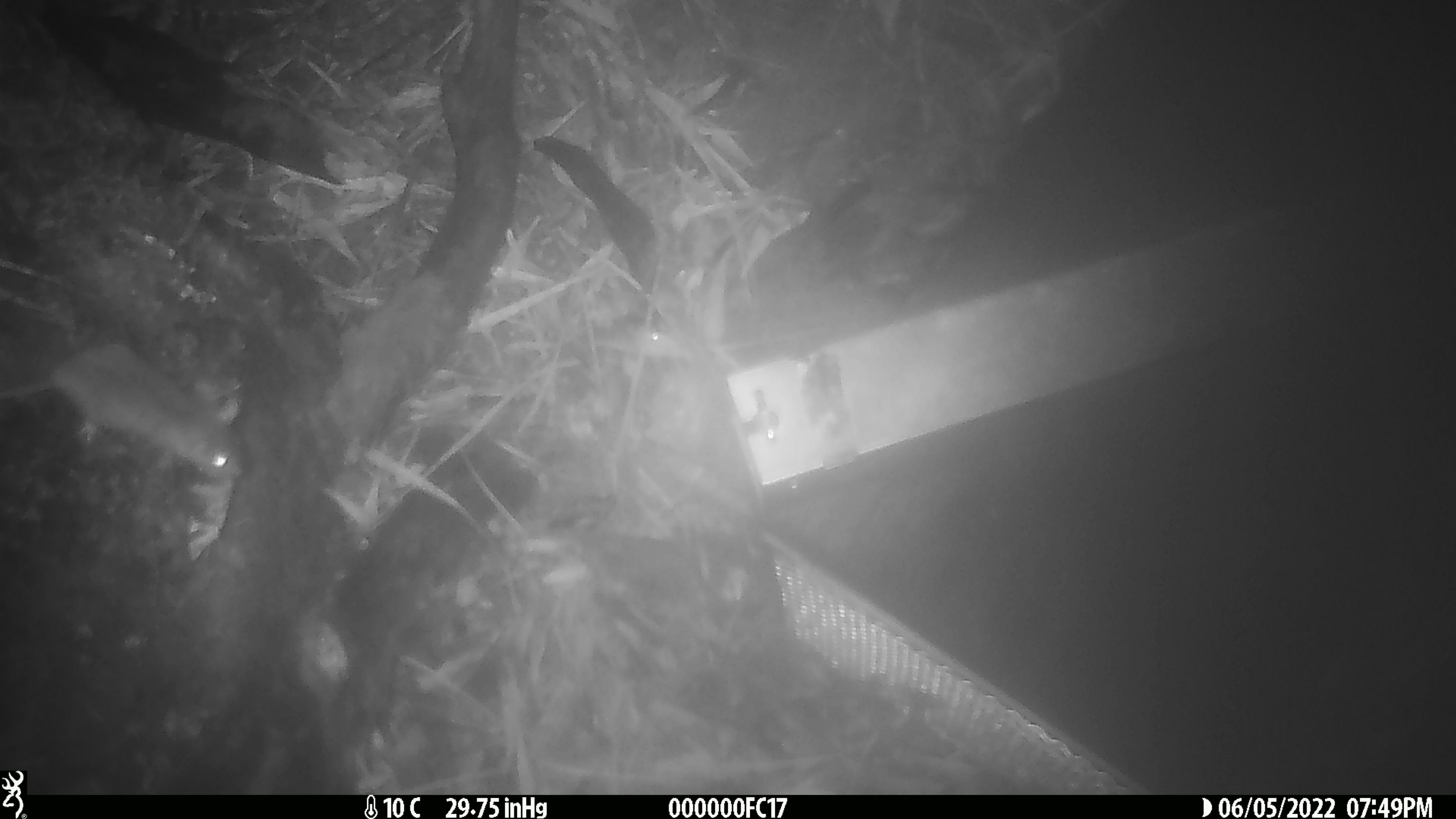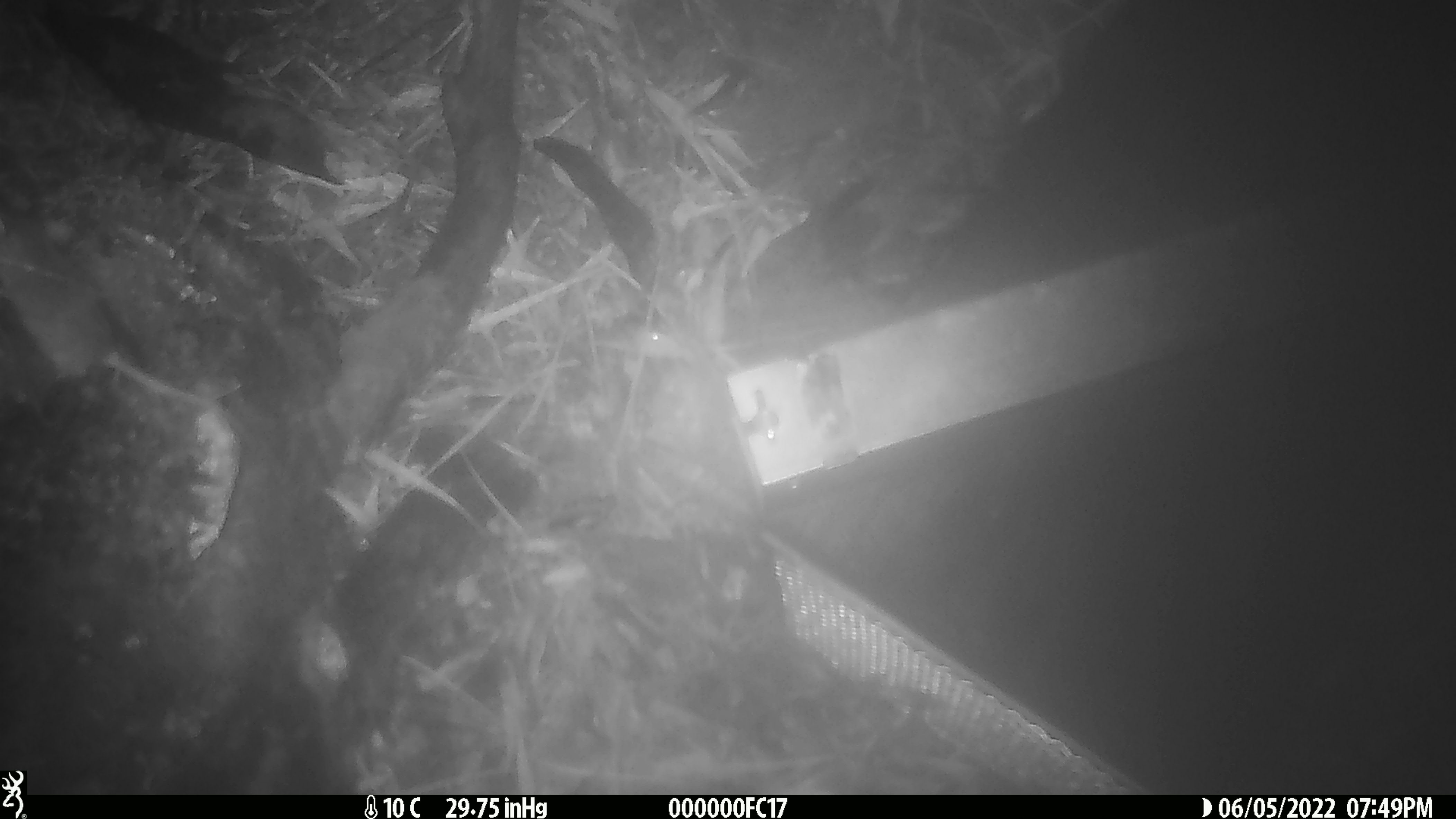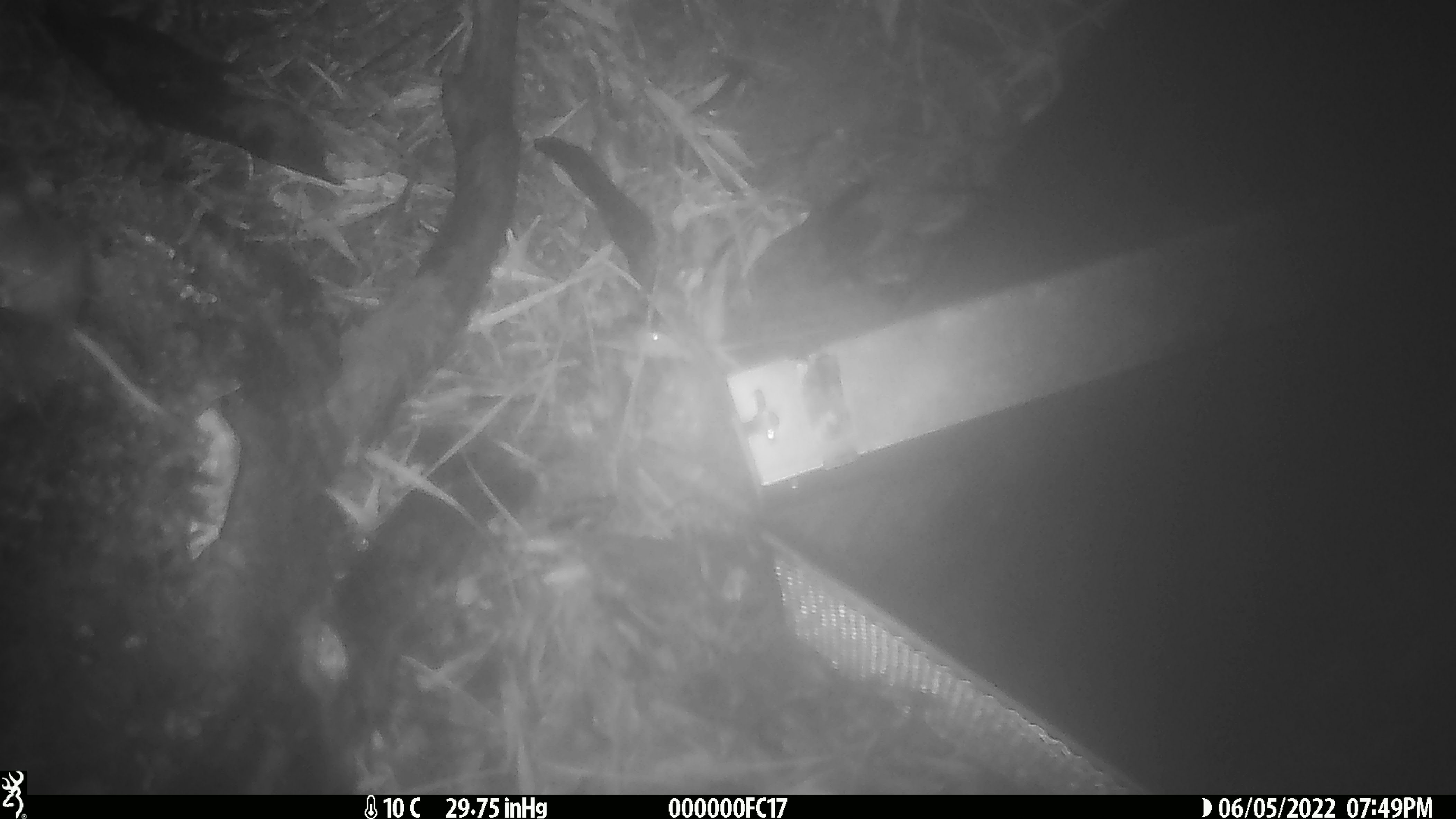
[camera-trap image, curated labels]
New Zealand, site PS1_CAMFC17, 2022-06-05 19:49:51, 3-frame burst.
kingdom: Animalia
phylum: Chordata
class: Mammalia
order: Rodentia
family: Muridae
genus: Mus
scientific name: Mus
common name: mouse